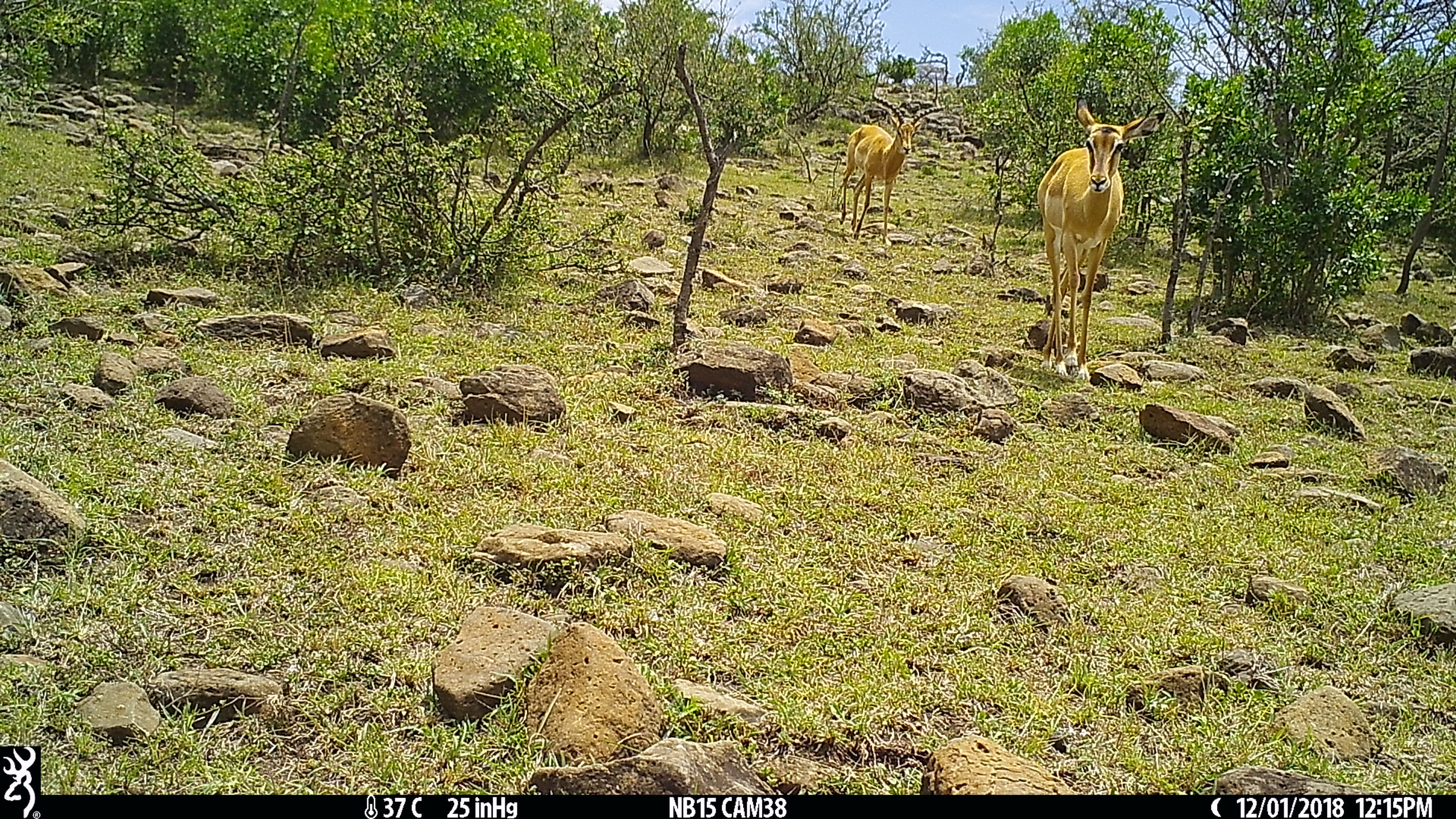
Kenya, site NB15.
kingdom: Animalia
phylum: Chordata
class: Mammalia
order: Artiodactyla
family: Bovidae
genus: Aepyceros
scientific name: Aepyceros melampus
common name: impala